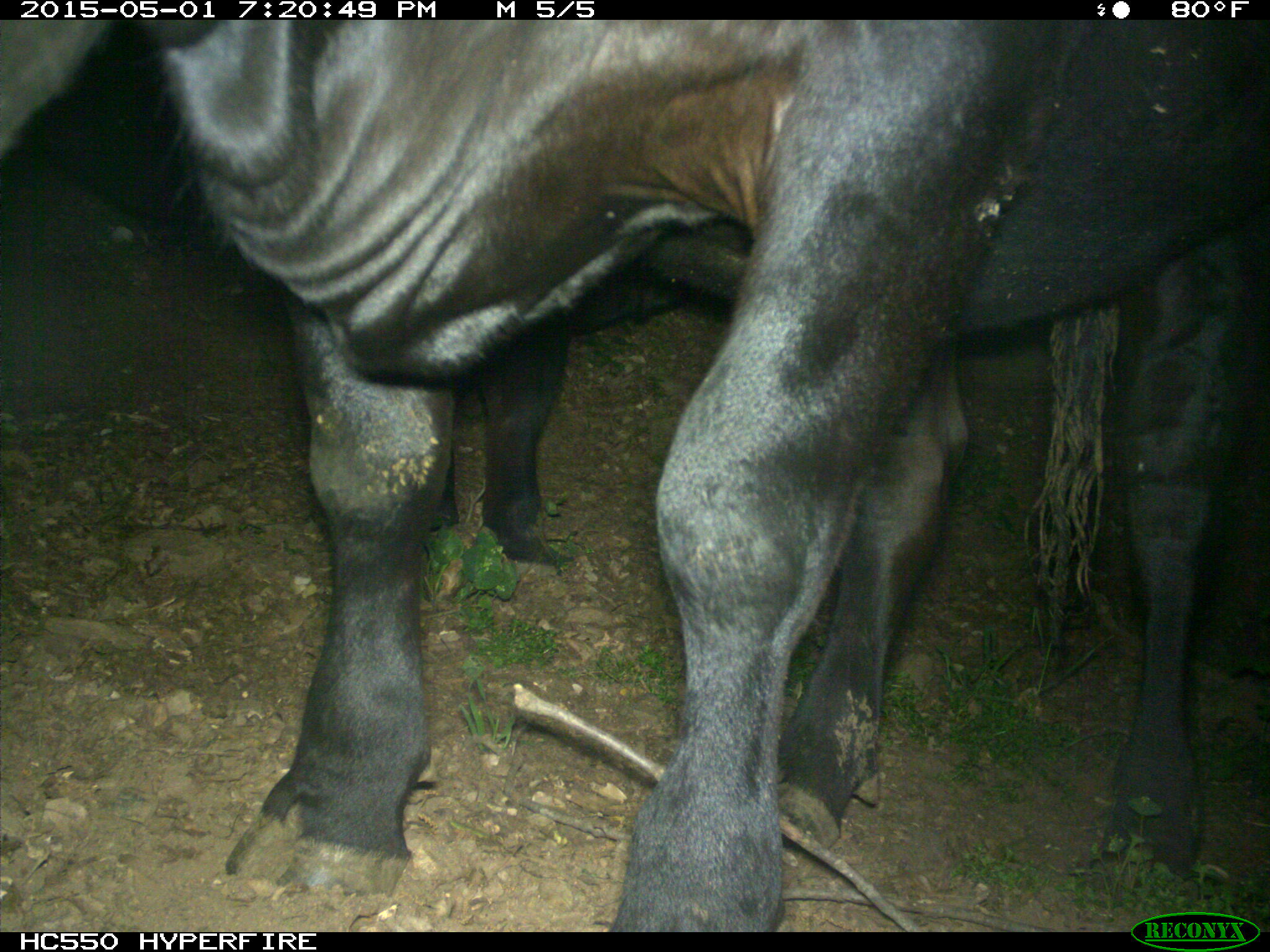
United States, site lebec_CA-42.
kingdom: Animalia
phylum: Chordata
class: Mammalia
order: Artiodactyla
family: Bovidae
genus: Bos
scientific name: Bos taurus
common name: domestic cow